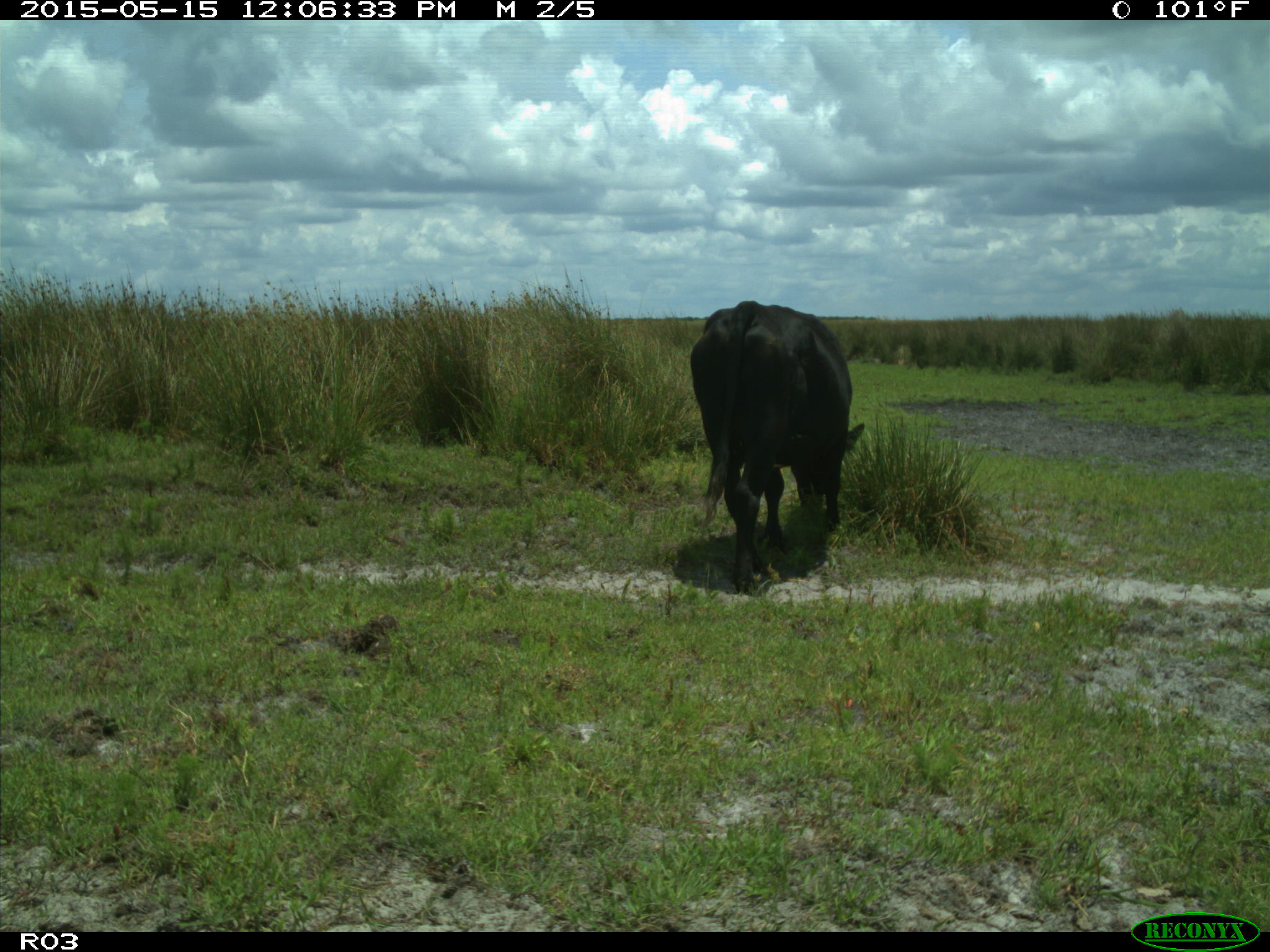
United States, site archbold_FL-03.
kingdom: Animalia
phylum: Chordata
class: Mammalia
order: Artiodactyla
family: Bovidae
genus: Bos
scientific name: Bos taurus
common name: domestic cow